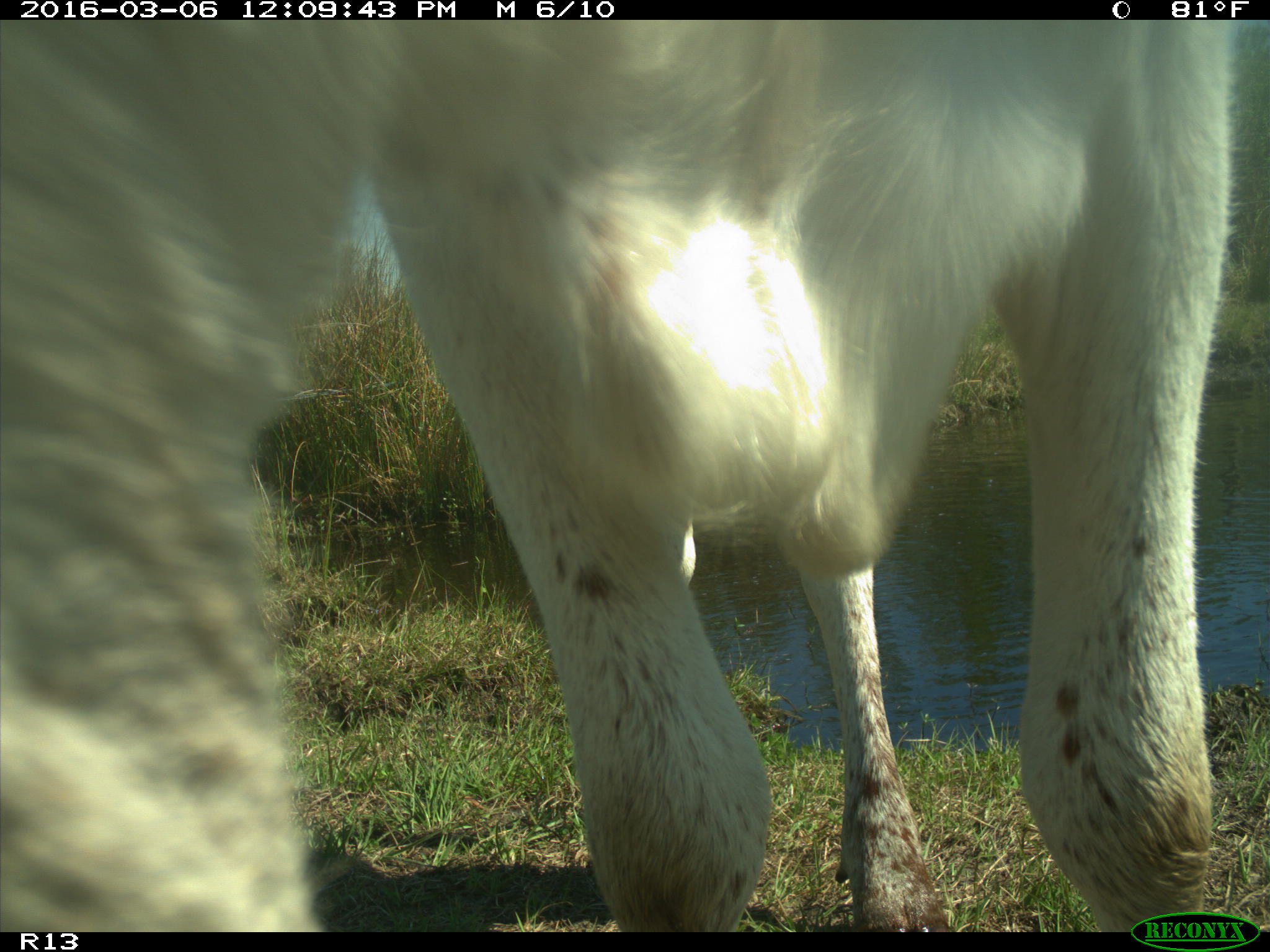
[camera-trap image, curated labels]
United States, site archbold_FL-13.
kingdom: Animalia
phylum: Chordata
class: Mammalia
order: Artiodactyla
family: Bovidae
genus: Bos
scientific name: Bos taurus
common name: domestic cow